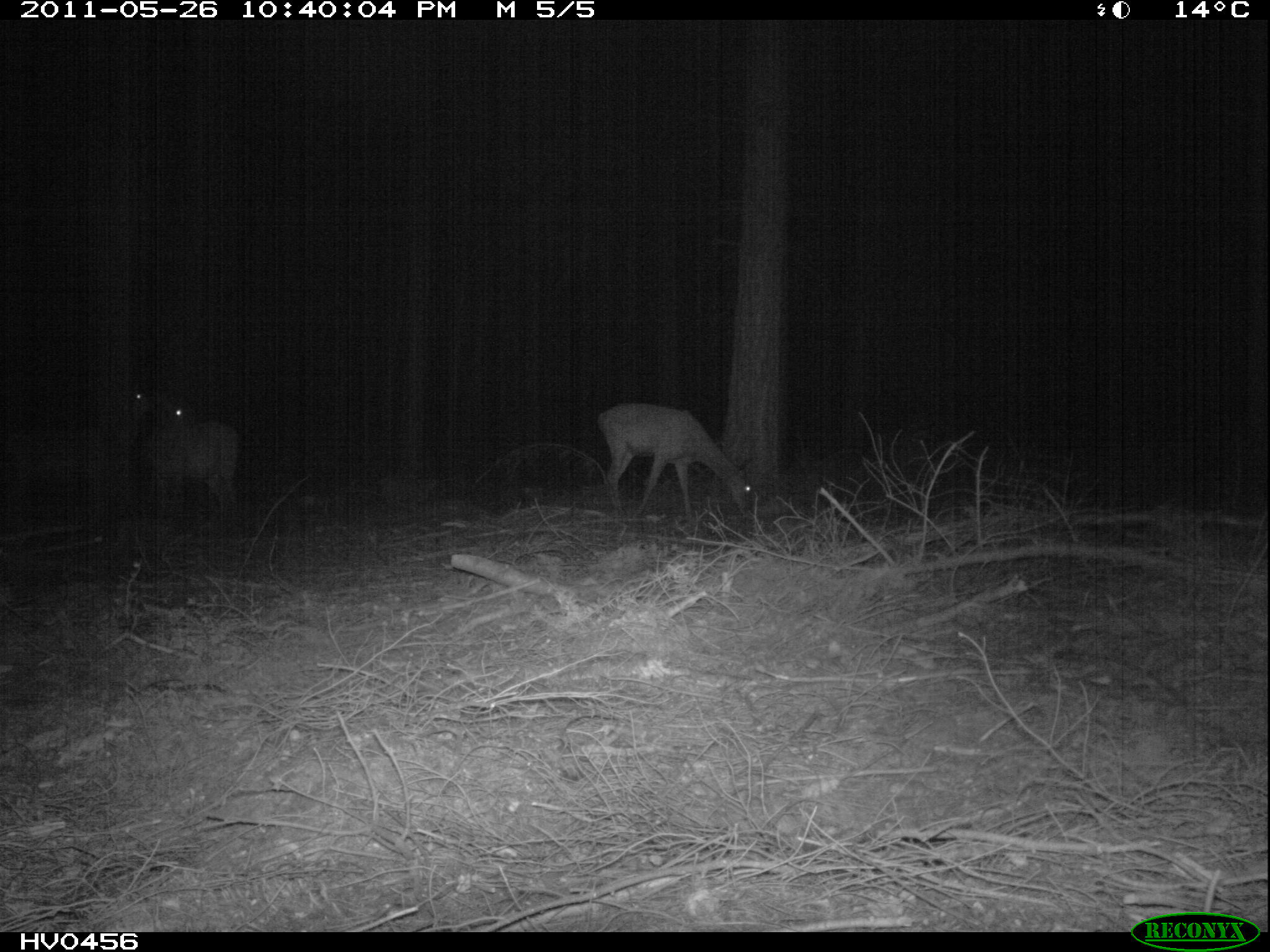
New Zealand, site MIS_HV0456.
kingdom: Animalia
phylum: Chordata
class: Mammalia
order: Artiodactyla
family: Cervidae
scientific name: Cervidae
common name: deer